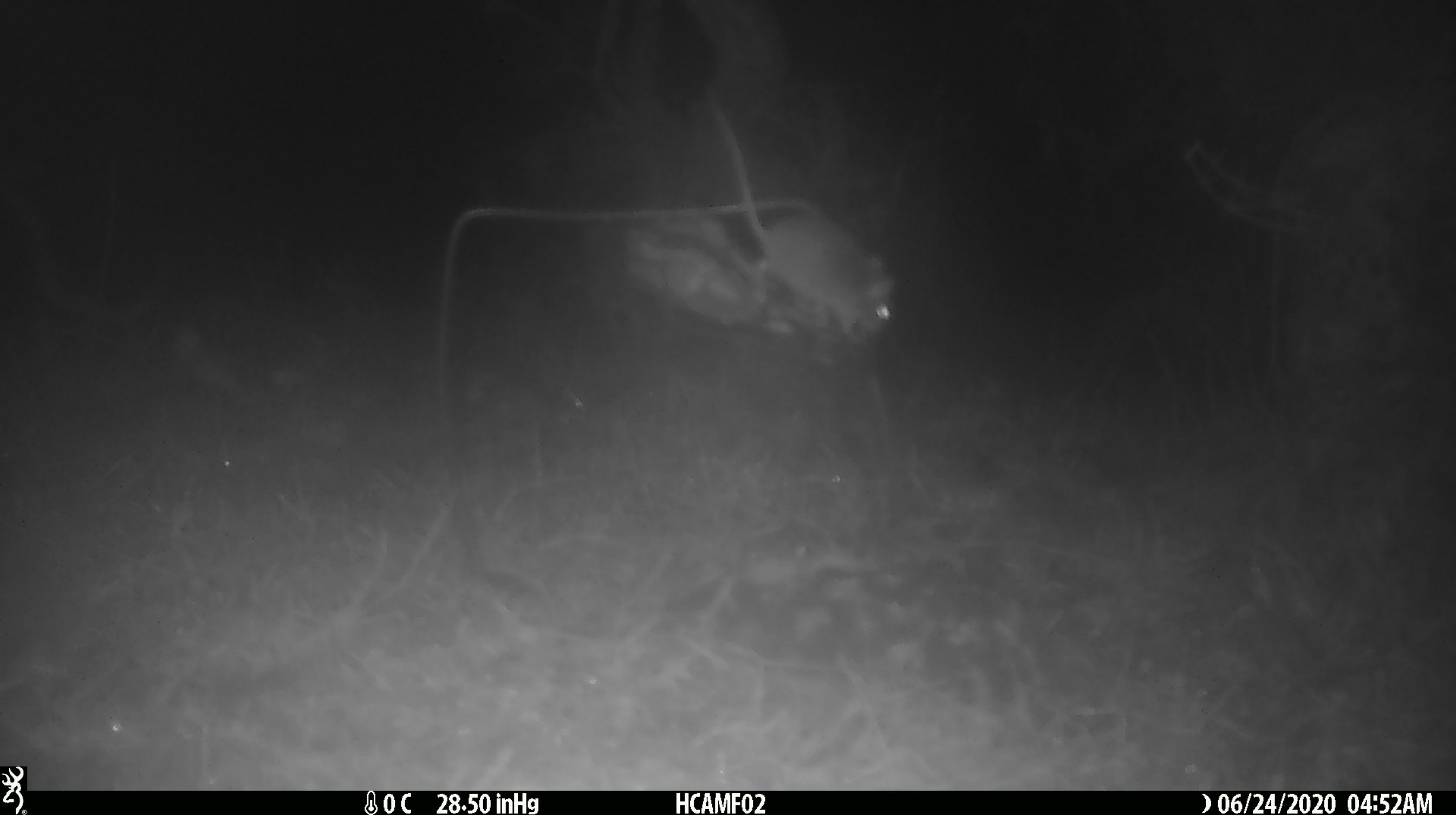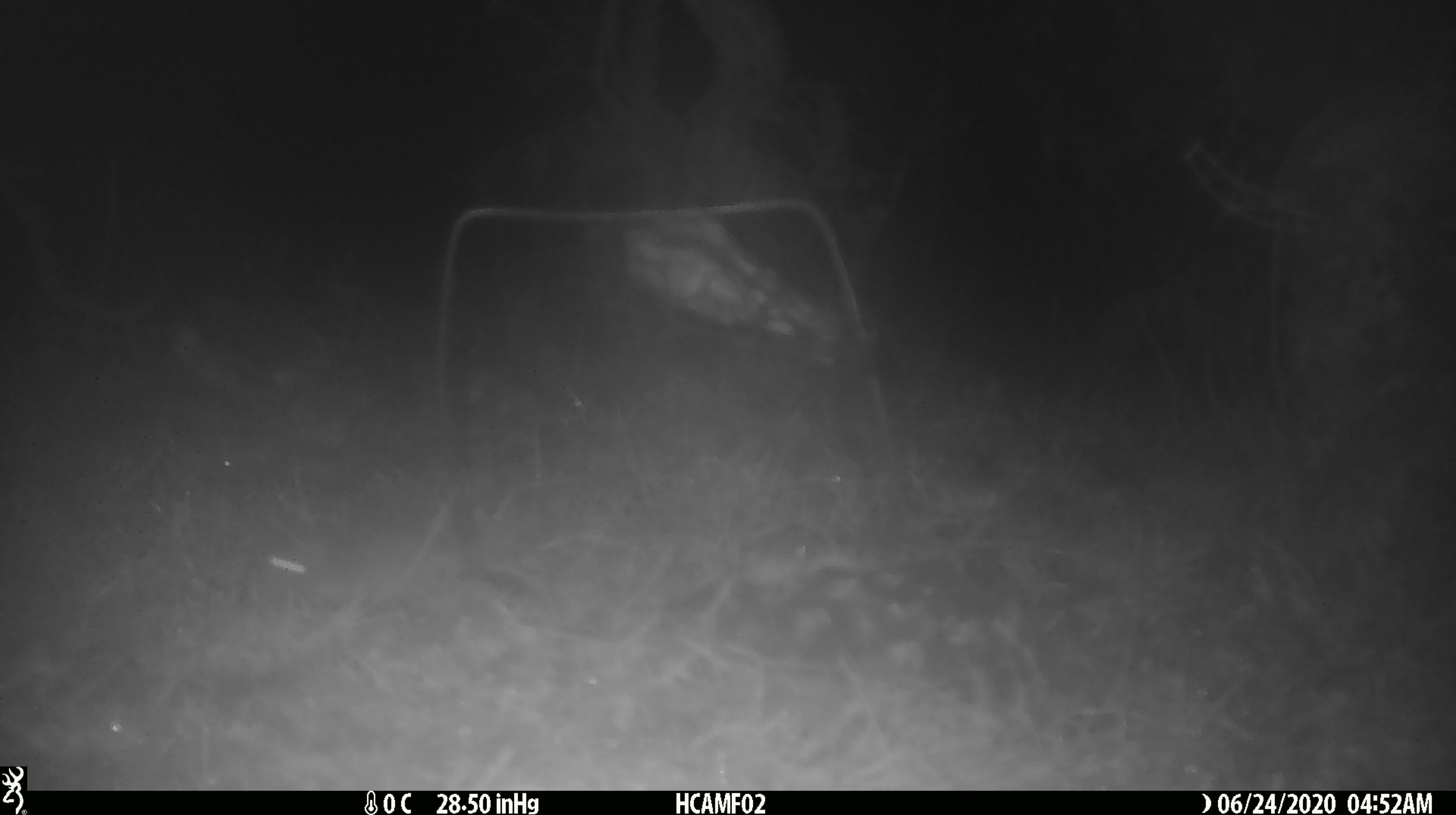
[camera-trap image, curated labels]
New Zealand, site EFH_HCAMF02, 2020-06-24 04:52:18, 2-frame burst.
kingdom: Animalia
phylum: Chordata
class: Mammalia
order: Rodentia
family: Muridae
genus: Mus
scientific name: Mus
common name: mouse